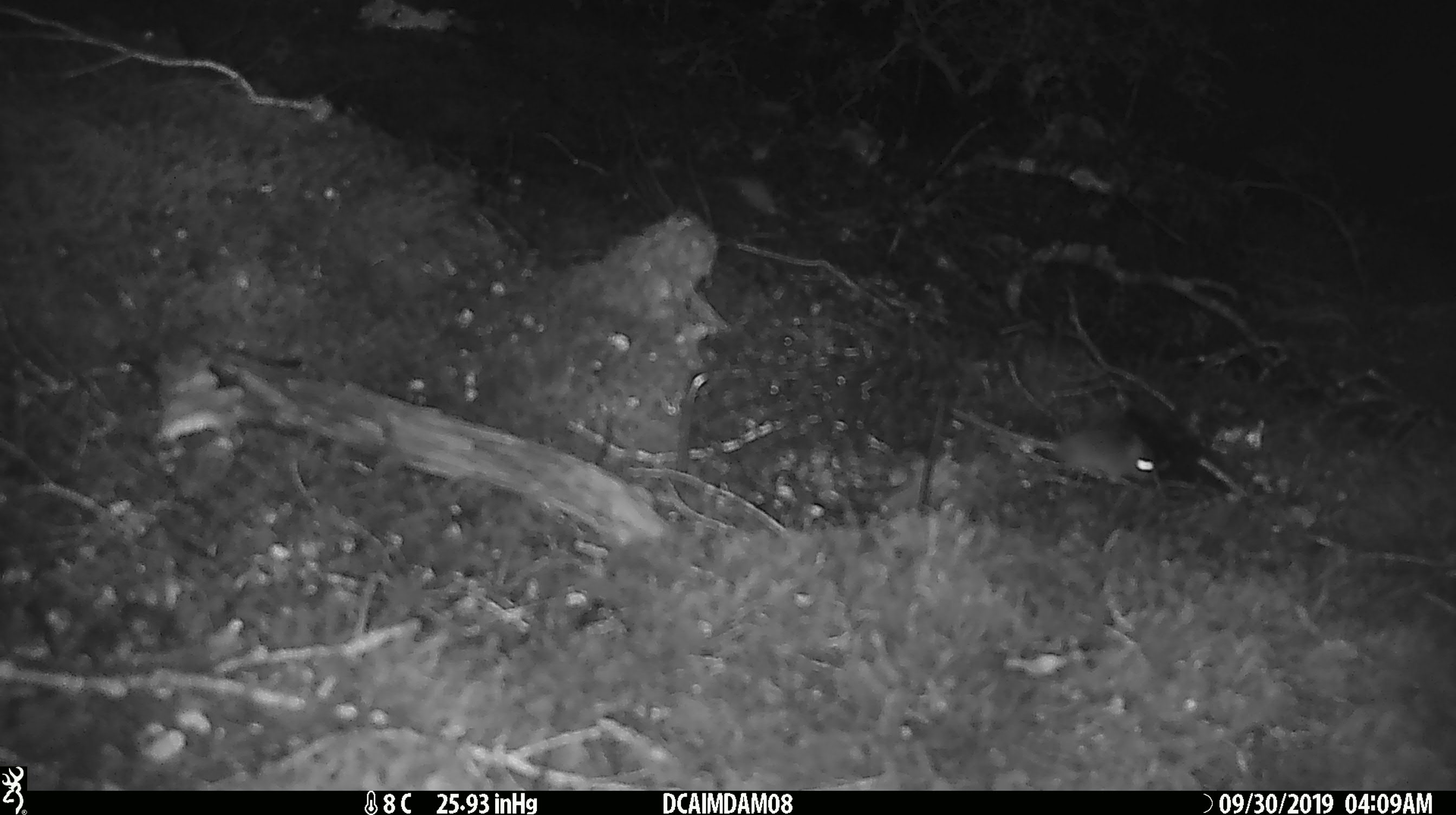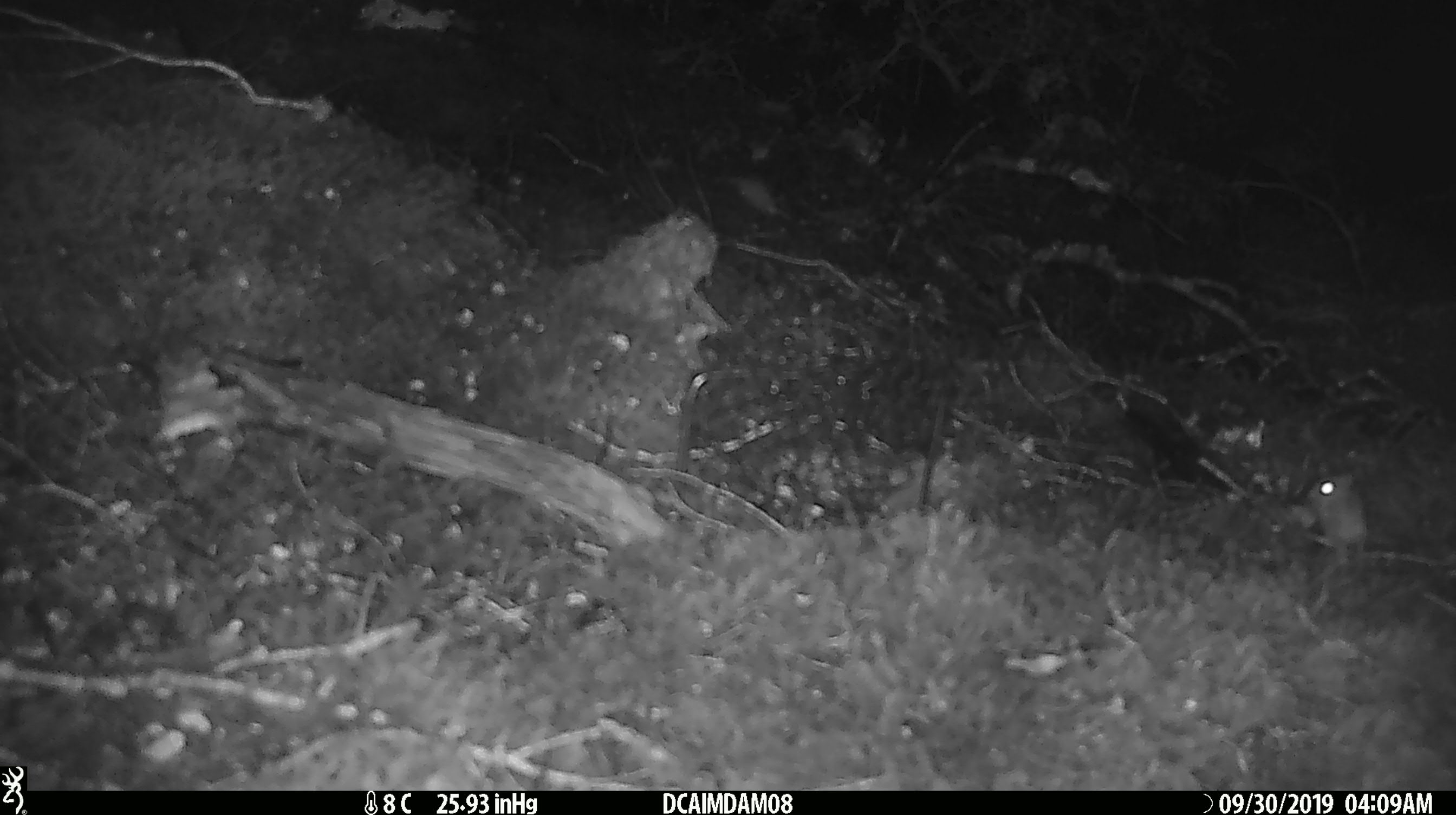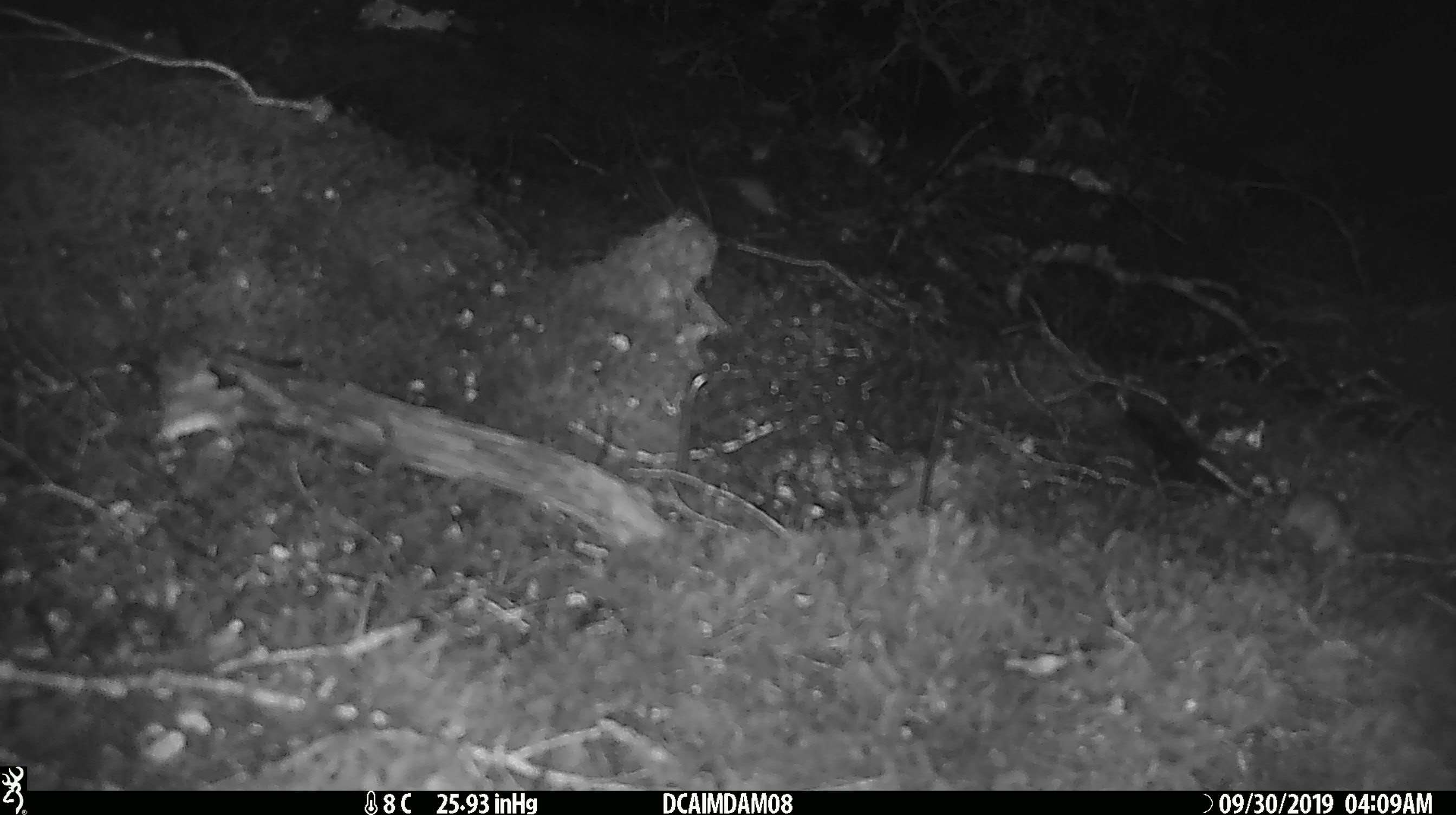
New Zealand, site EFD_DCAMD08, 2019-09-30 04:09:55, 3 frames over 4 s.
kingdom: Animalia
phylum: Chordata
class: Mammalia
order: Rodentia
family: Muridae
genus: Mus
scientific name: Mus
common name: mouse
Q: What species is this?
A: Mouse (Mus).